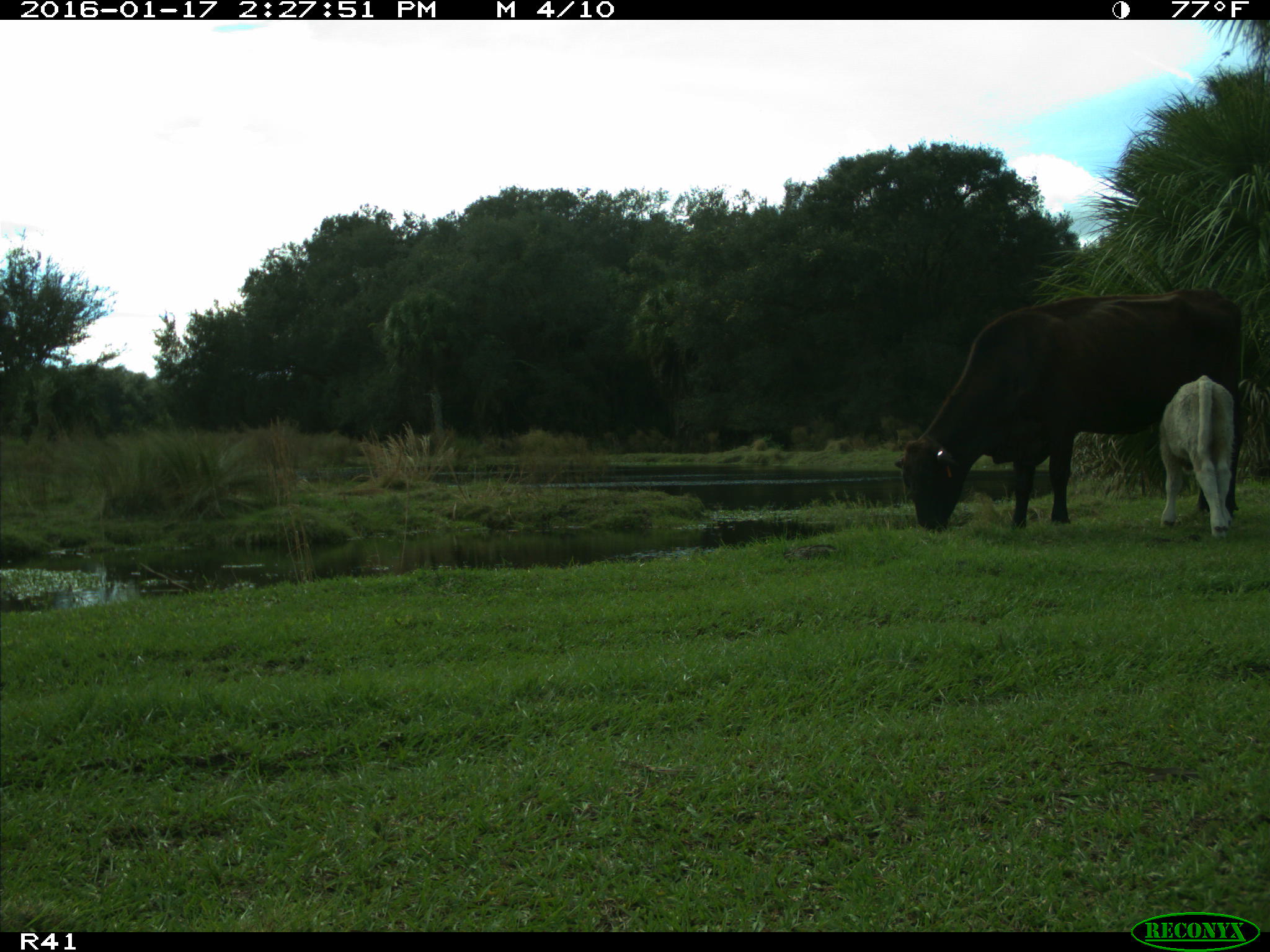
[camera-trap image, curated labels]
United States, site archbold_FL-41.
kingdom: Animalia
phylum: Chordata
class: Mammalia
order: Artiodactyla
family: Bovidae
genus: Bos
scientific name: Bos taurus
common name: domestic cow